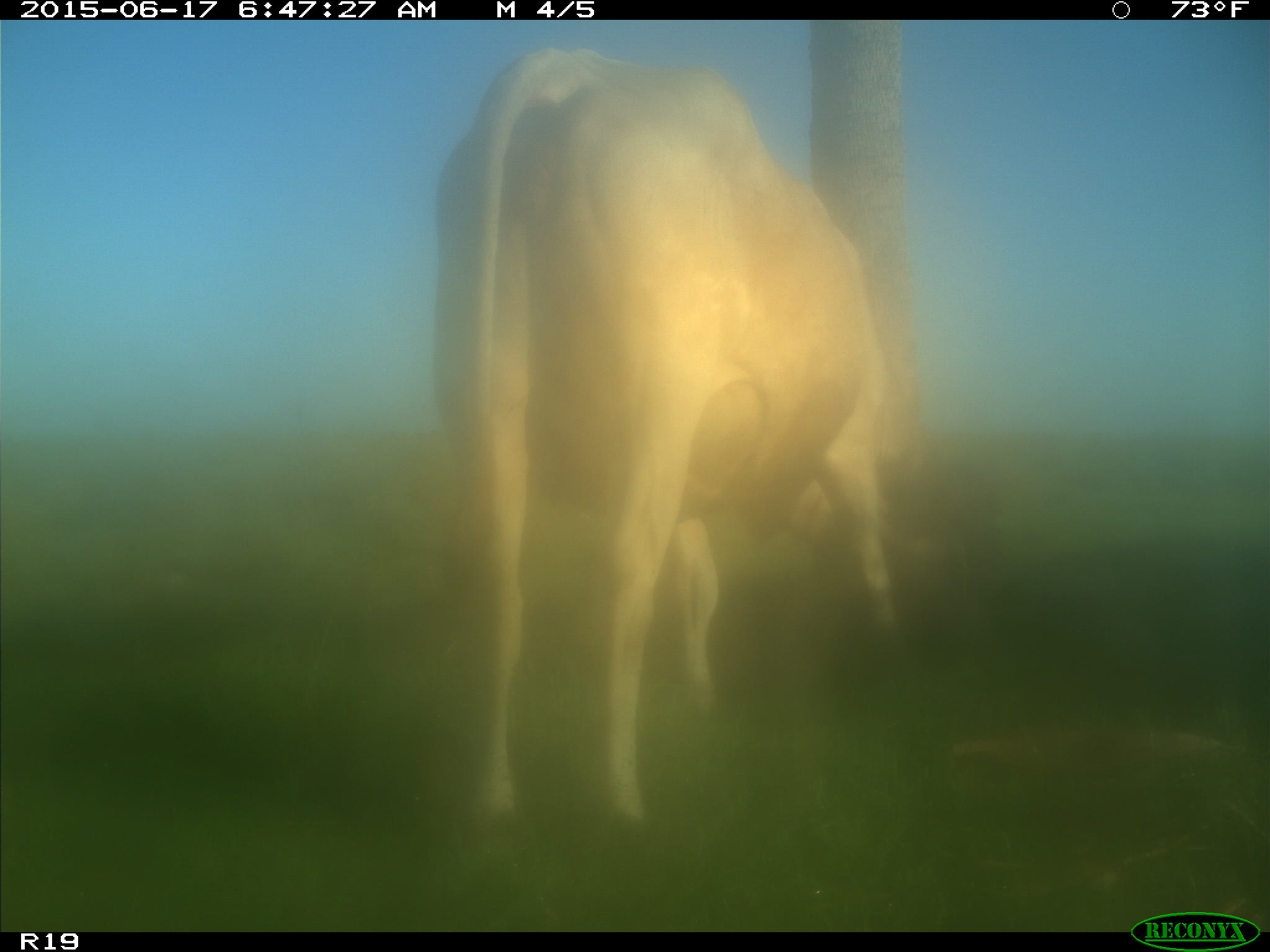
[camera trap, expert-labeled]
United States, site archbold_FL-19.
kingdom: Animalia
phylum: Chordata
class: Mammalia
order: Artiodactyla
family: Bovidae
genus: Bos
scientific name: Bos taurus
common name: domestic cow